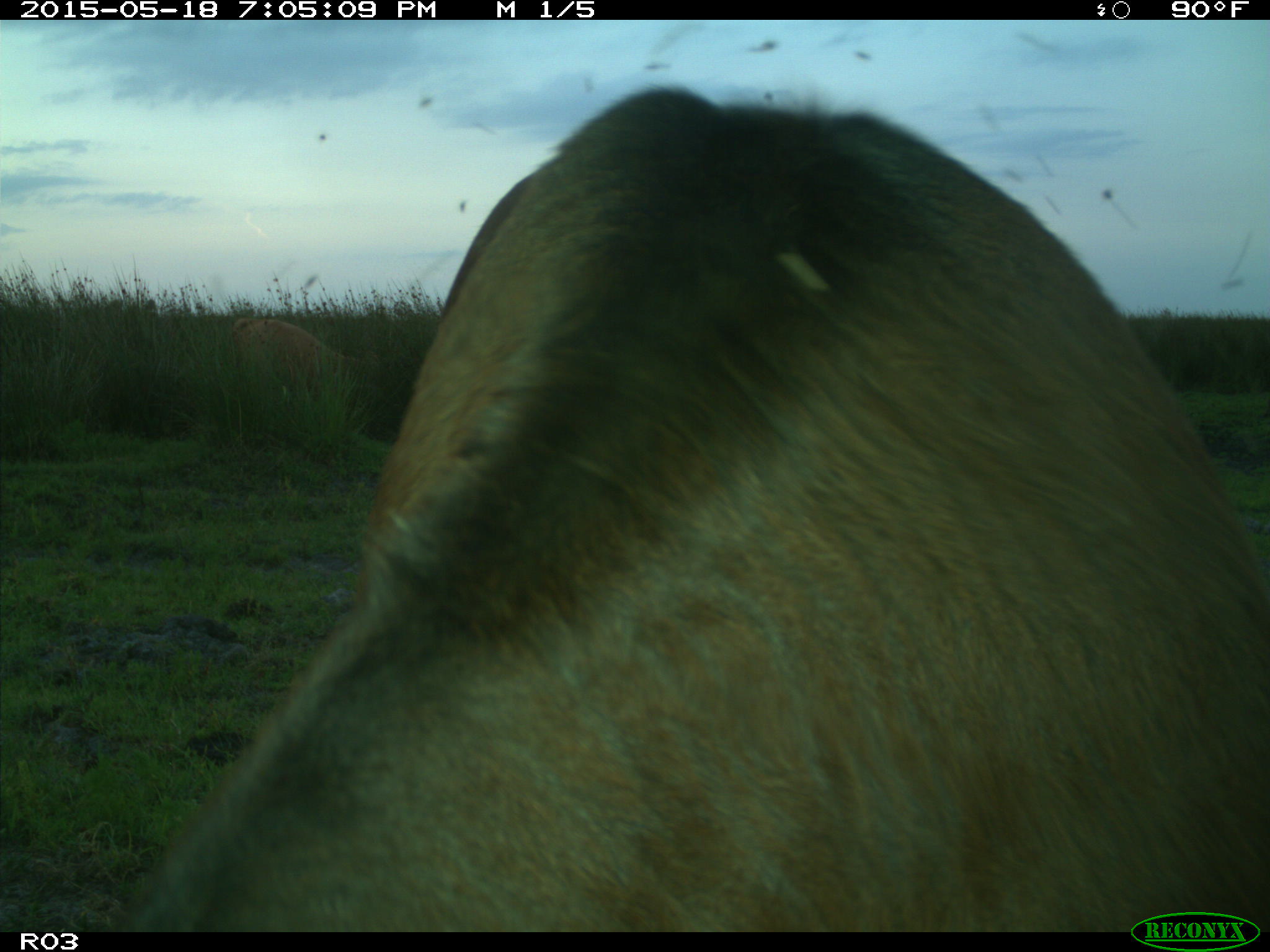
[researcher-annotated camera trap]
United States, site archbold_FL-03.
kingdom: Animalia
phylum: Chordata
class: Mammalia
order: Artiodactyla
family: Bovidae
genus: Bos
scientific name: Bos taurus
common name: domestic cow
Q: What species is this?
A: Bos taurus (domestic cow).